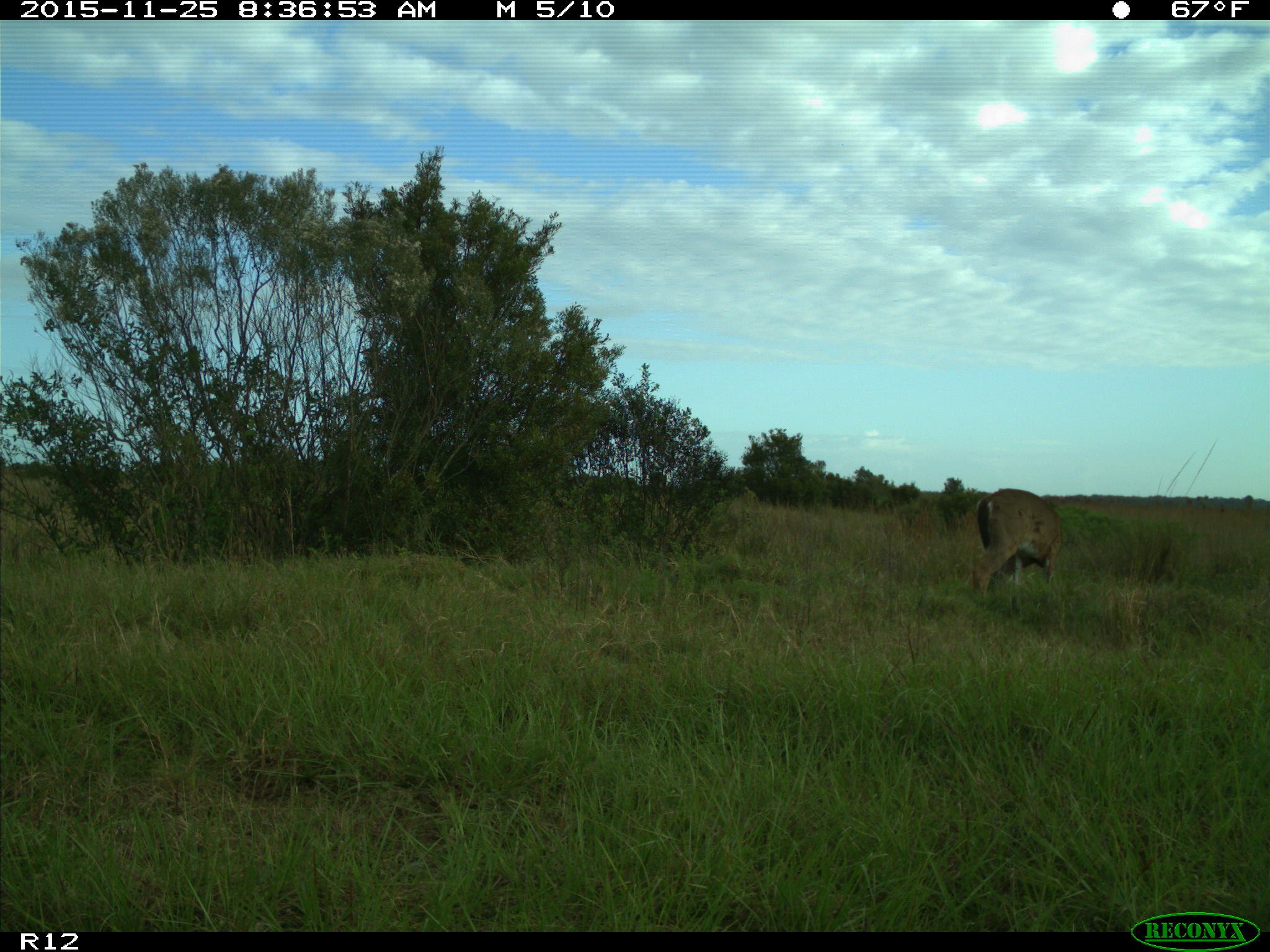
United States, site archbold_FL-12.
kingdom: Animalia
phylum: Chordata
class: Mammalia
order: Artiodactyla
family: Cervidae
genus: Odocoileus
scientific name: Odocoileus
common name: deer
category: unidentified deer